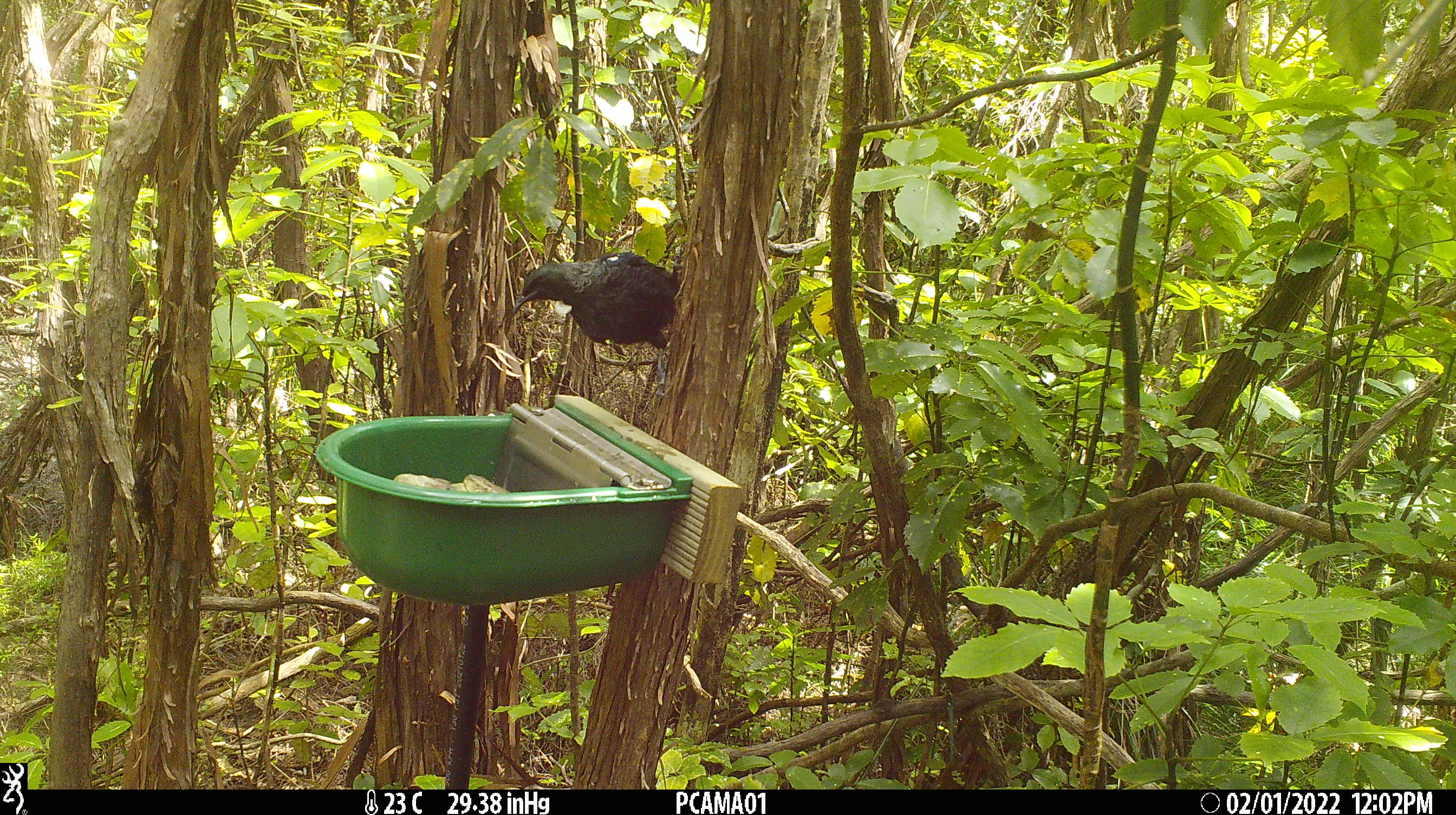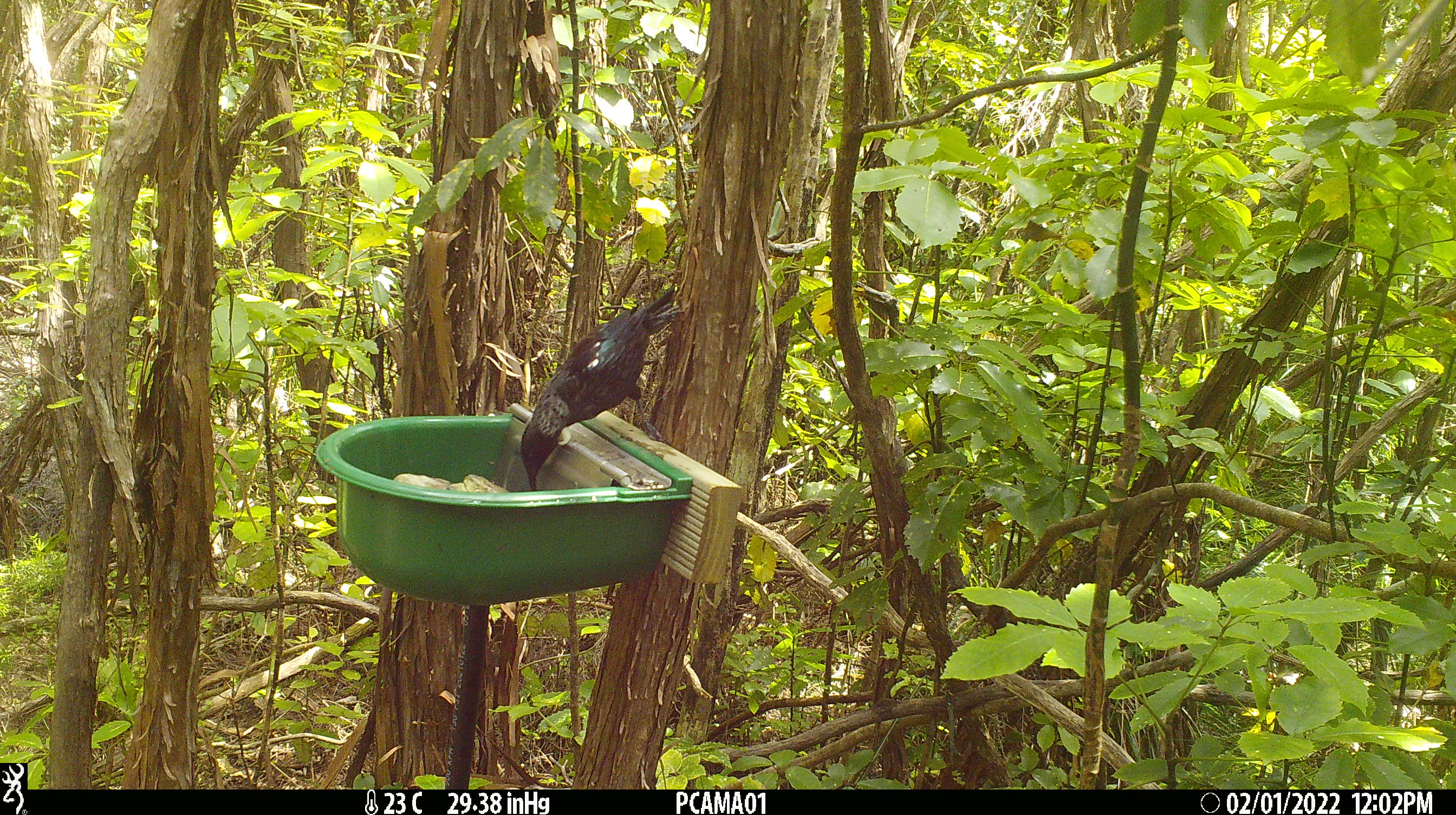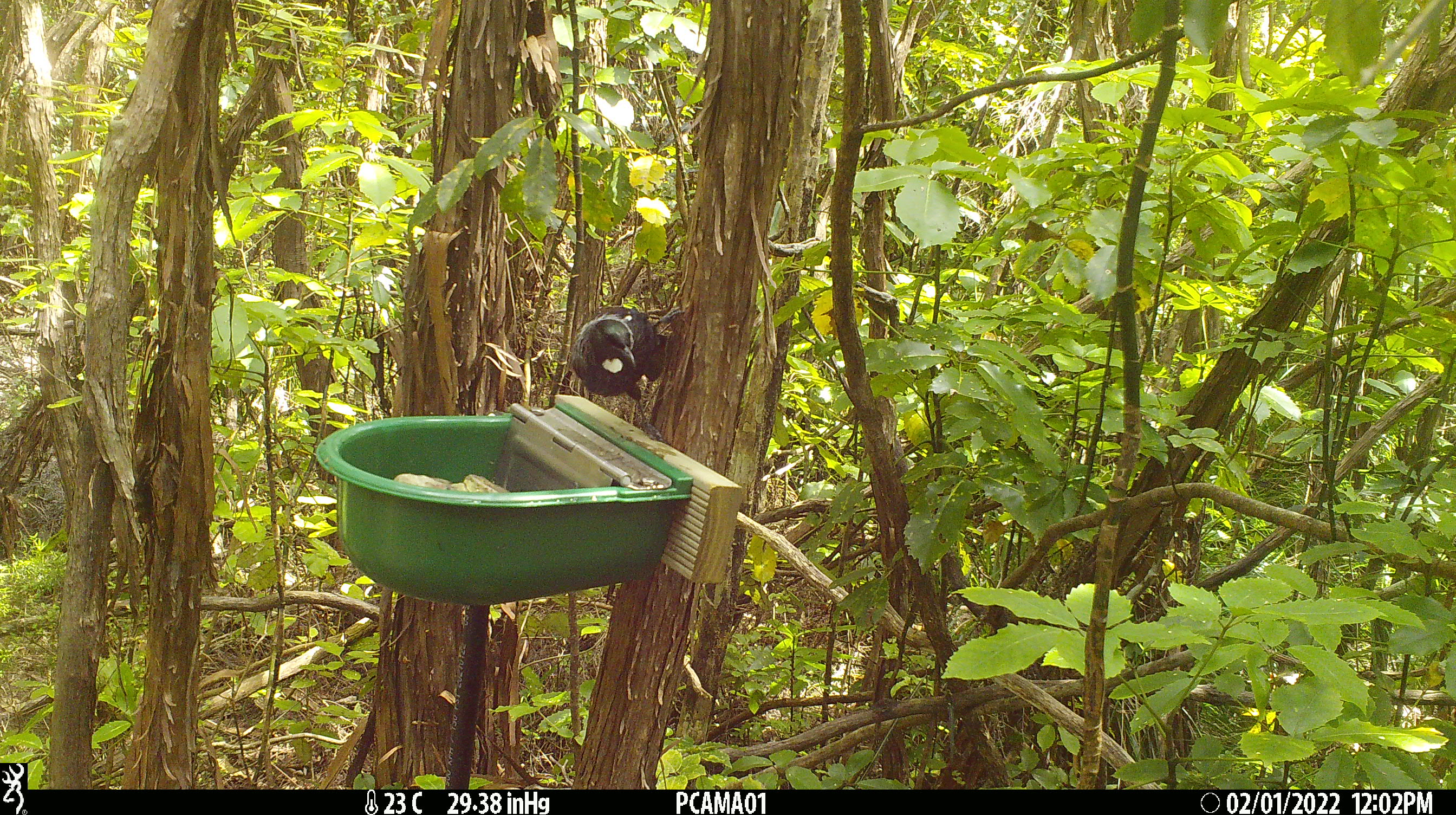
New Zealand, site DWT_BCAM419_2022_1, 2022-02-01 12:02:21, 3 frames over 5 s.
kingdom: Animalia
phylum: Chordata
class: Aves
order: Passeriformes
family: Meliphagidae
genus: Prosthemadera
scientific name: Prosthemadera novaeseelandiae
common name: tui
Tui (Prosthemadera novaeseelandiae).